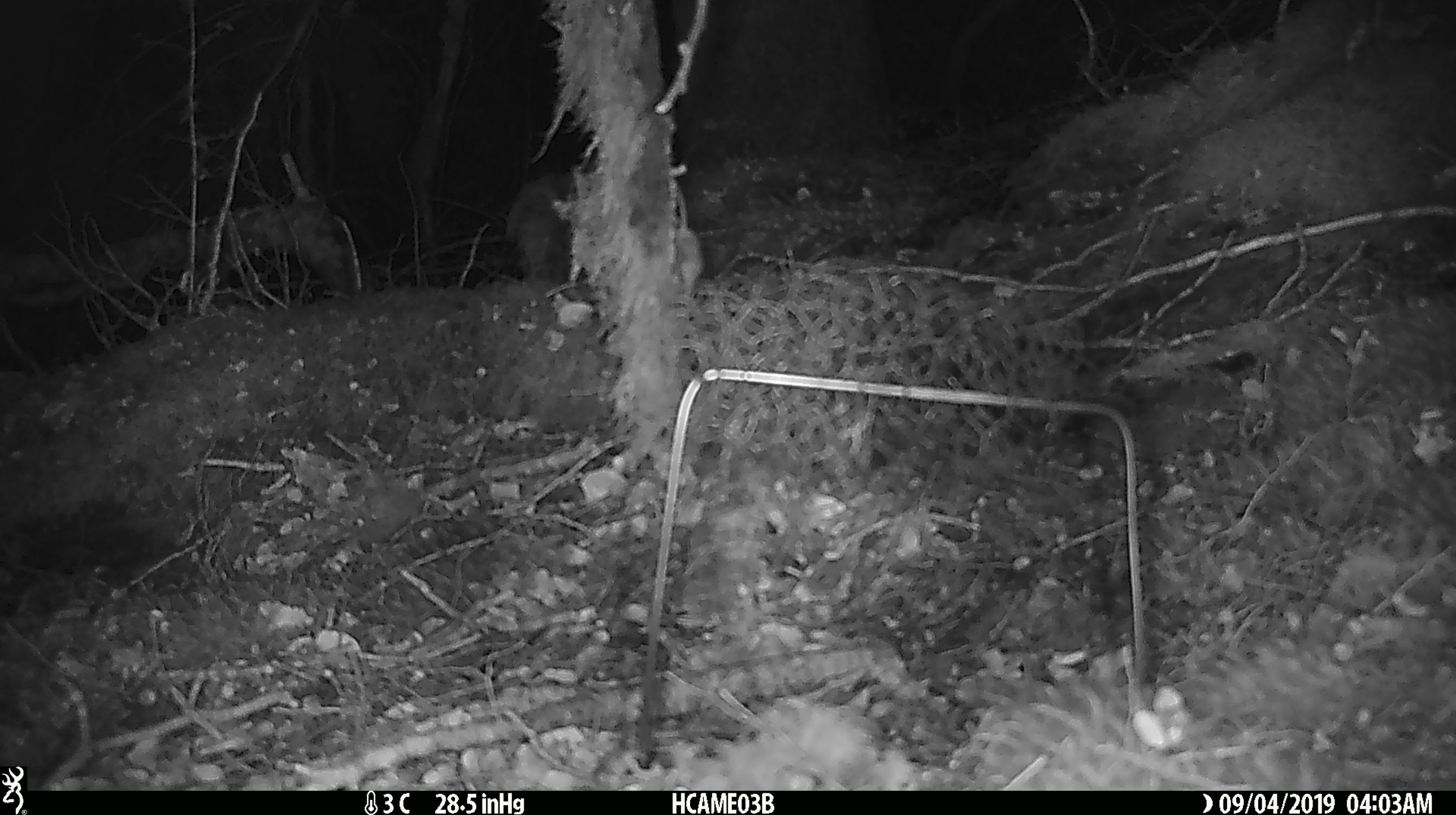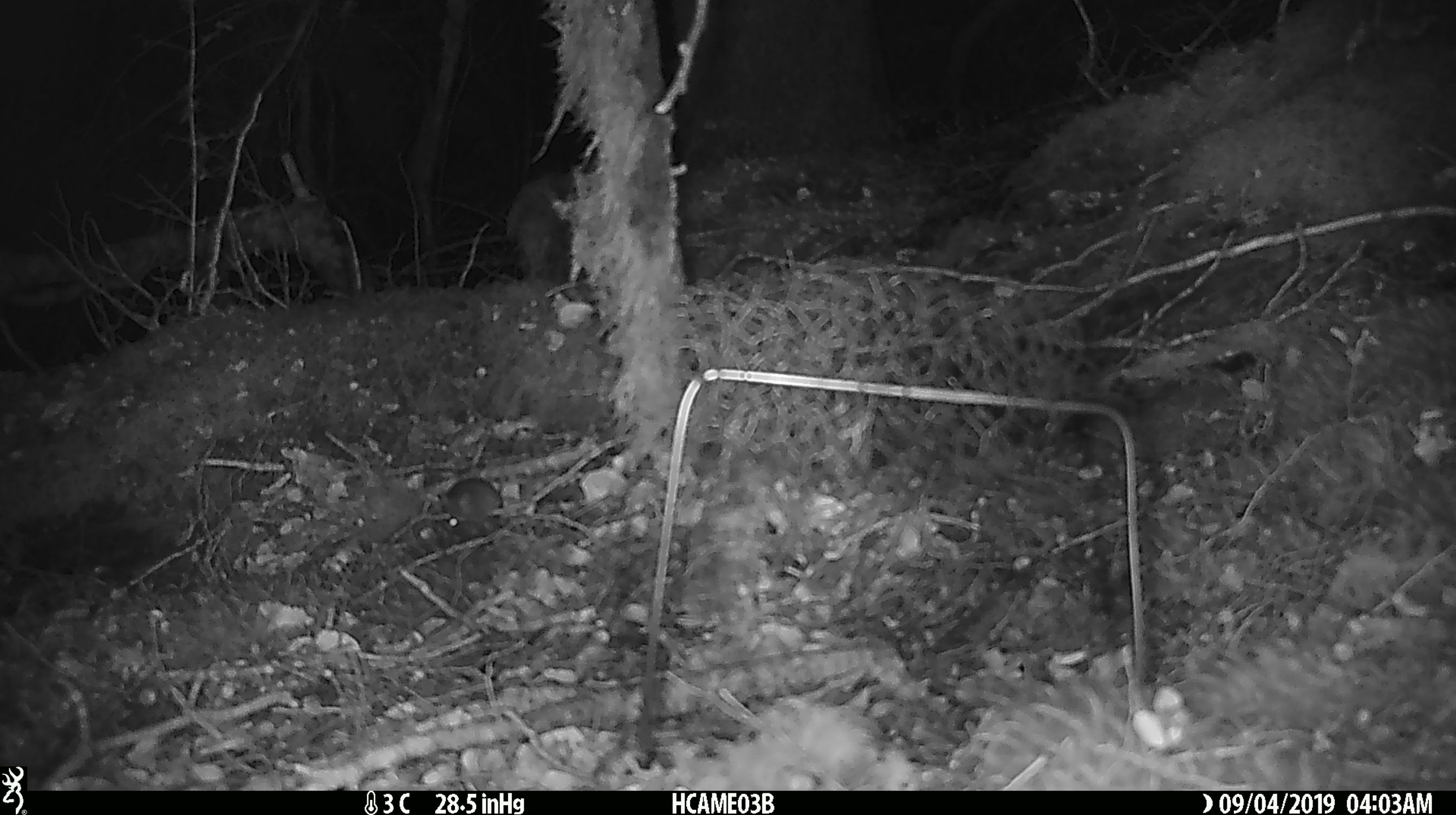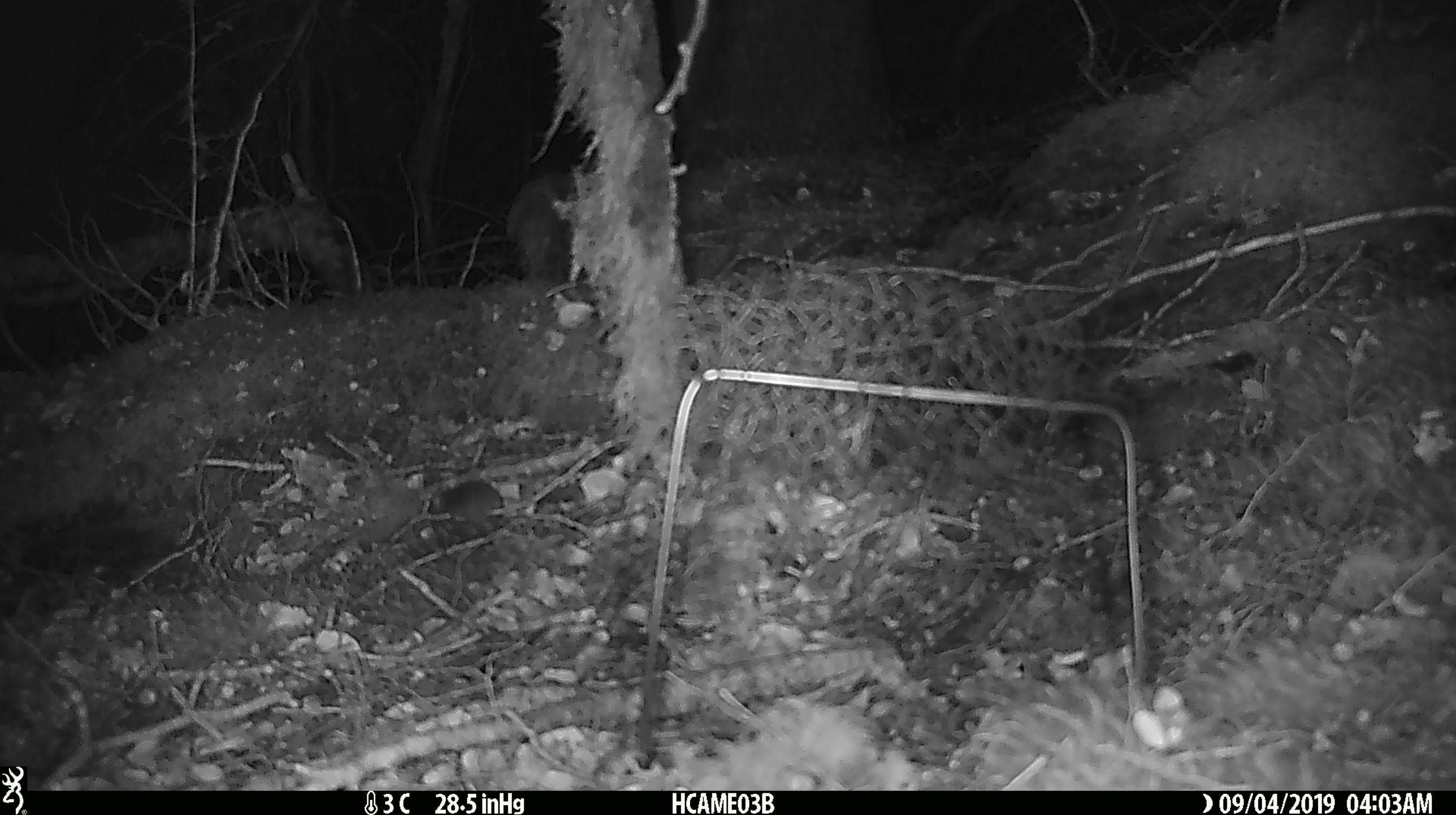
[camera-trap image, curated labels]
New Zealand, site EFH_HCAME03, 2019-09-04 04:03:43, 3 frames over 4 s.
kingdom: Animalia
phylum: Chordata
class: Mammalia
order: Rodentia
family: Muridae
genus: Mus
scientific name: Mus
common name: mouse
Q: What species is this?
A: Mouse (Mus).